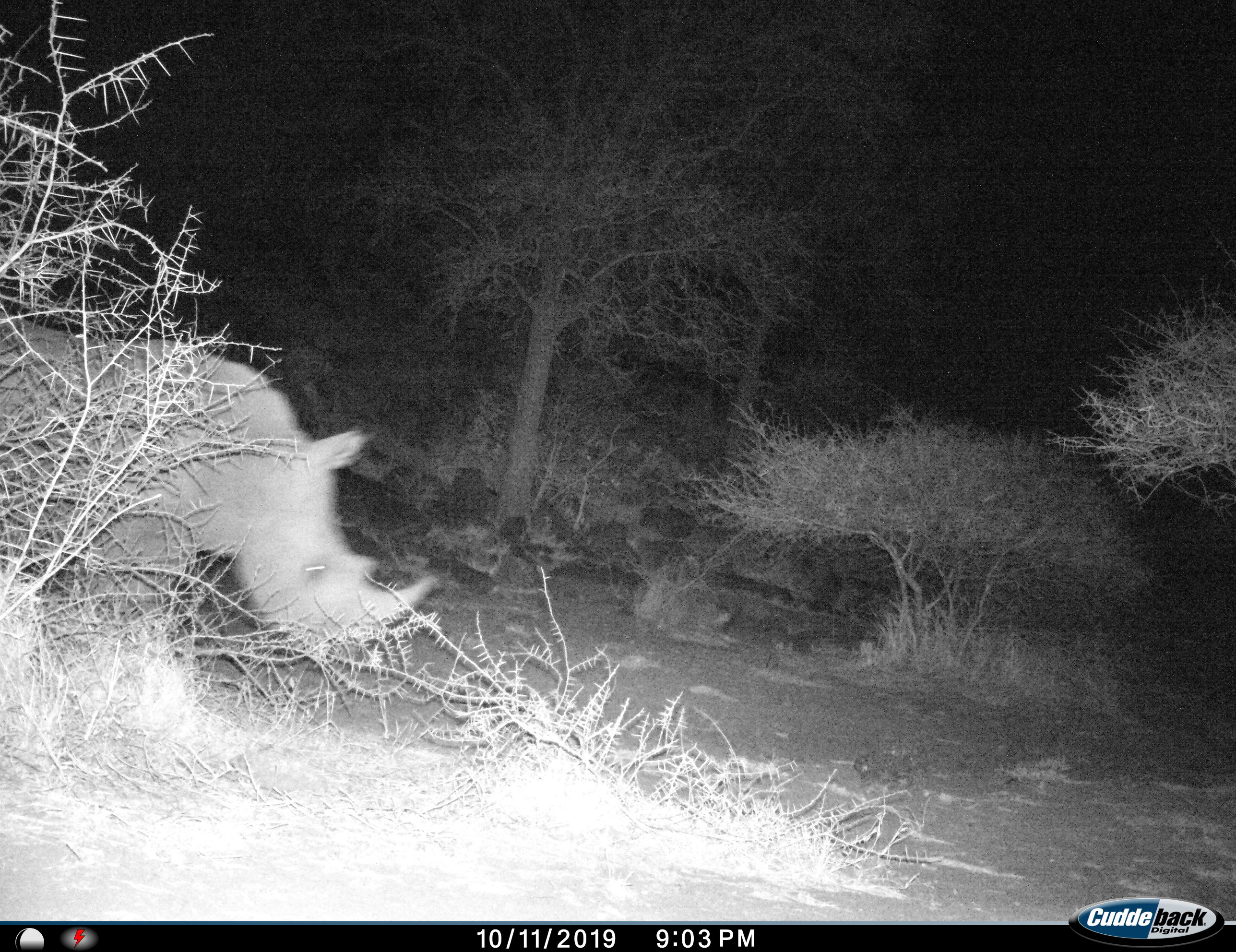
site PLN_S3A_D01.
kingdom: Animalia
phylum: Chordata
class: Mammalia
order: Perissodactyla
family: Rhinocerotidae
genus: Ceratotherium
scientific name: Ceratotherium simum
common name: white rhinoceros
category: rhinoceroswhite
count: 1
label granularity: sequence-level